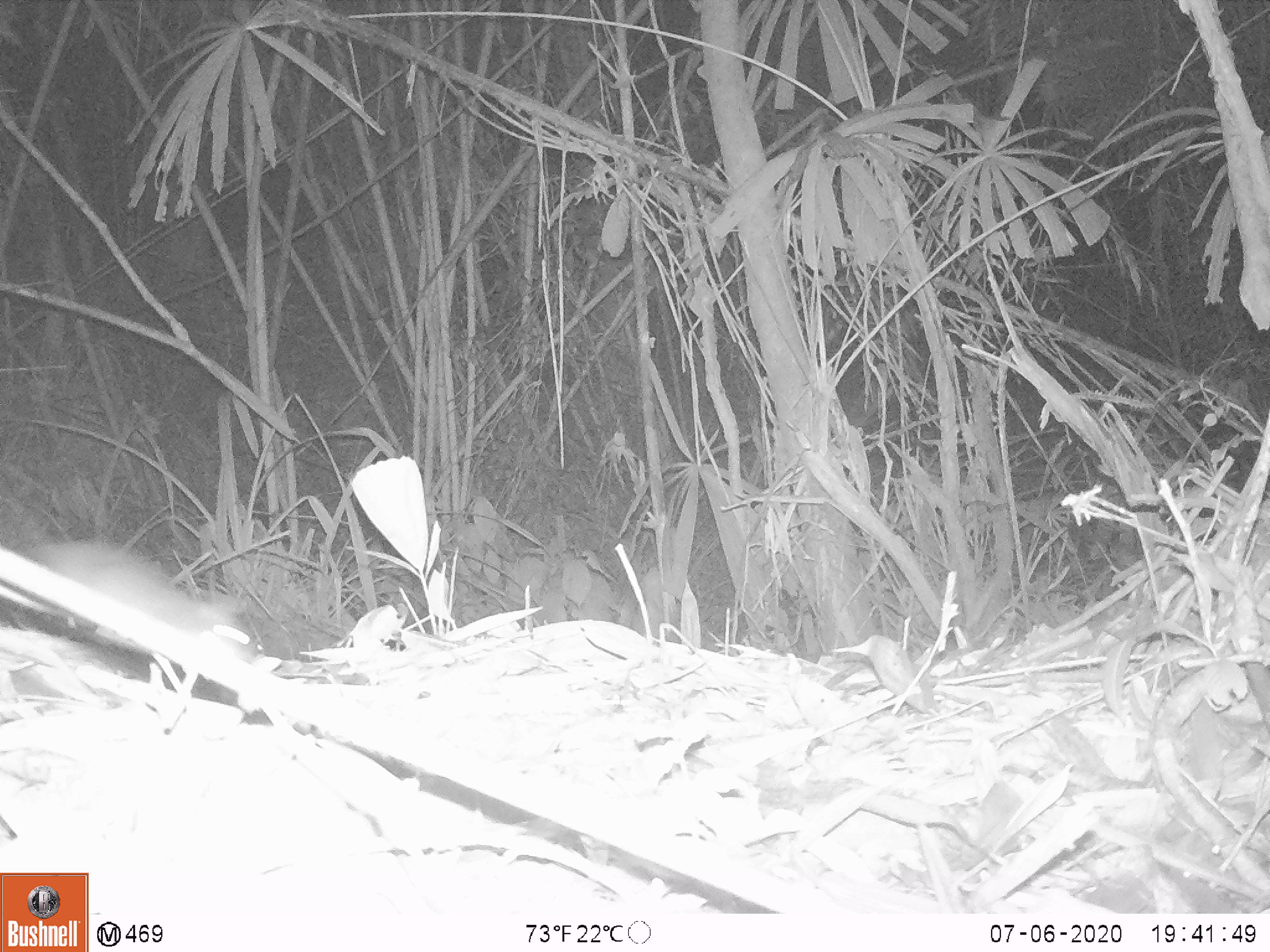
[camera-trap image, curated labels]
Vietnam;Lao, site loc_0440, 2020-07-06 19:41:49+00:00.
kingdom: Animalia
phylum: Chordata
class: Mammalia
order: Rodentia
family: Muridae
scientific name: Muridae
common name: old-world mice and rats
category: unidentified murid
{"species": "unidentified murid (old-world mice and rats) (Muridae)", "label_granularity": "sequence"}